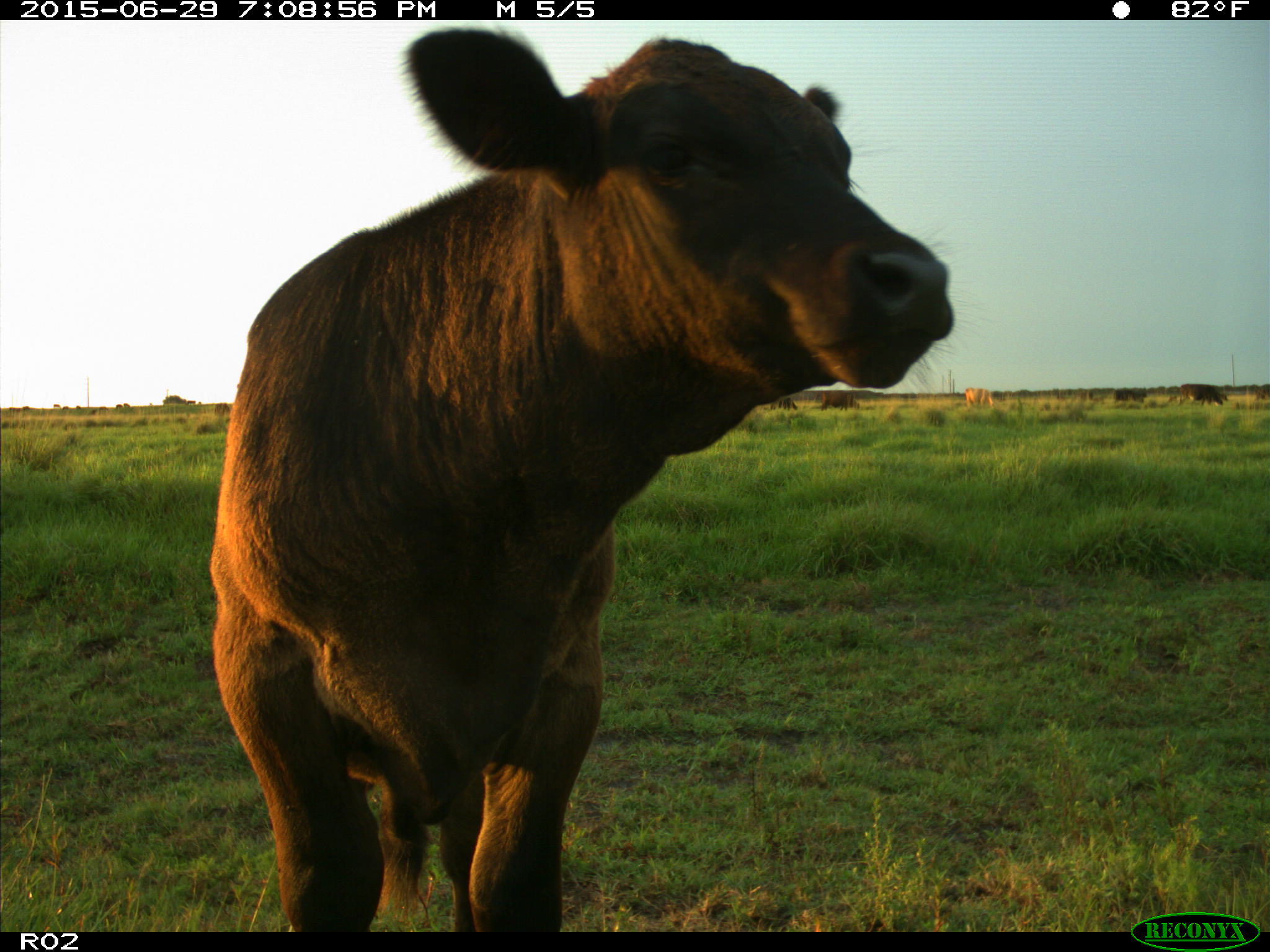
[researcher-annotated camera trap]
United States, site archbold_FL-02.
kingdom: Animalia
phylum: Chordata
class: Mammalia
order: Artiodactyla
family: Bovidae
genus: Bos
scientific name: Bos taurus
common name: domestic cow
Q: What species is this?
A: Bos taurus (domestic cow).